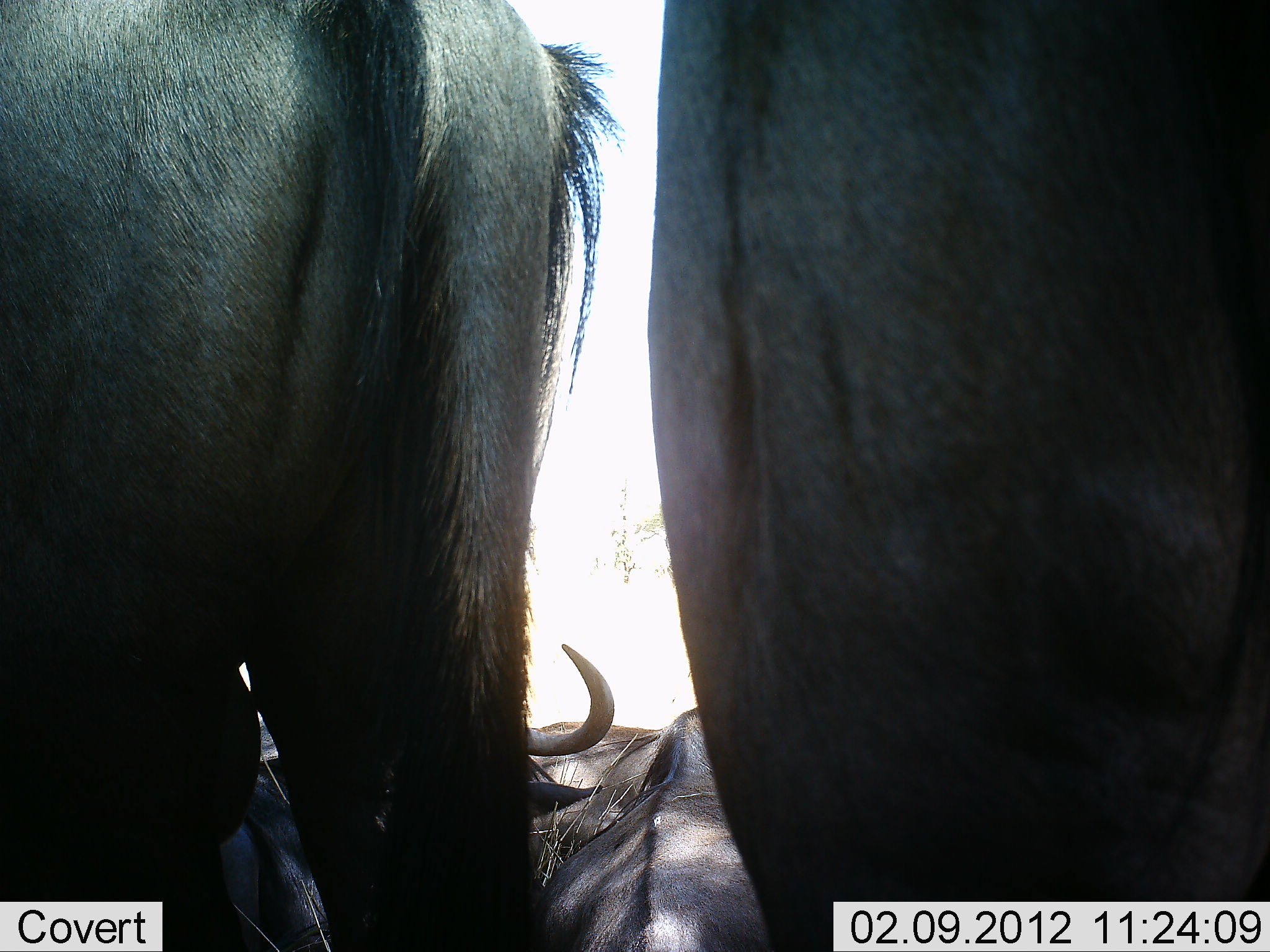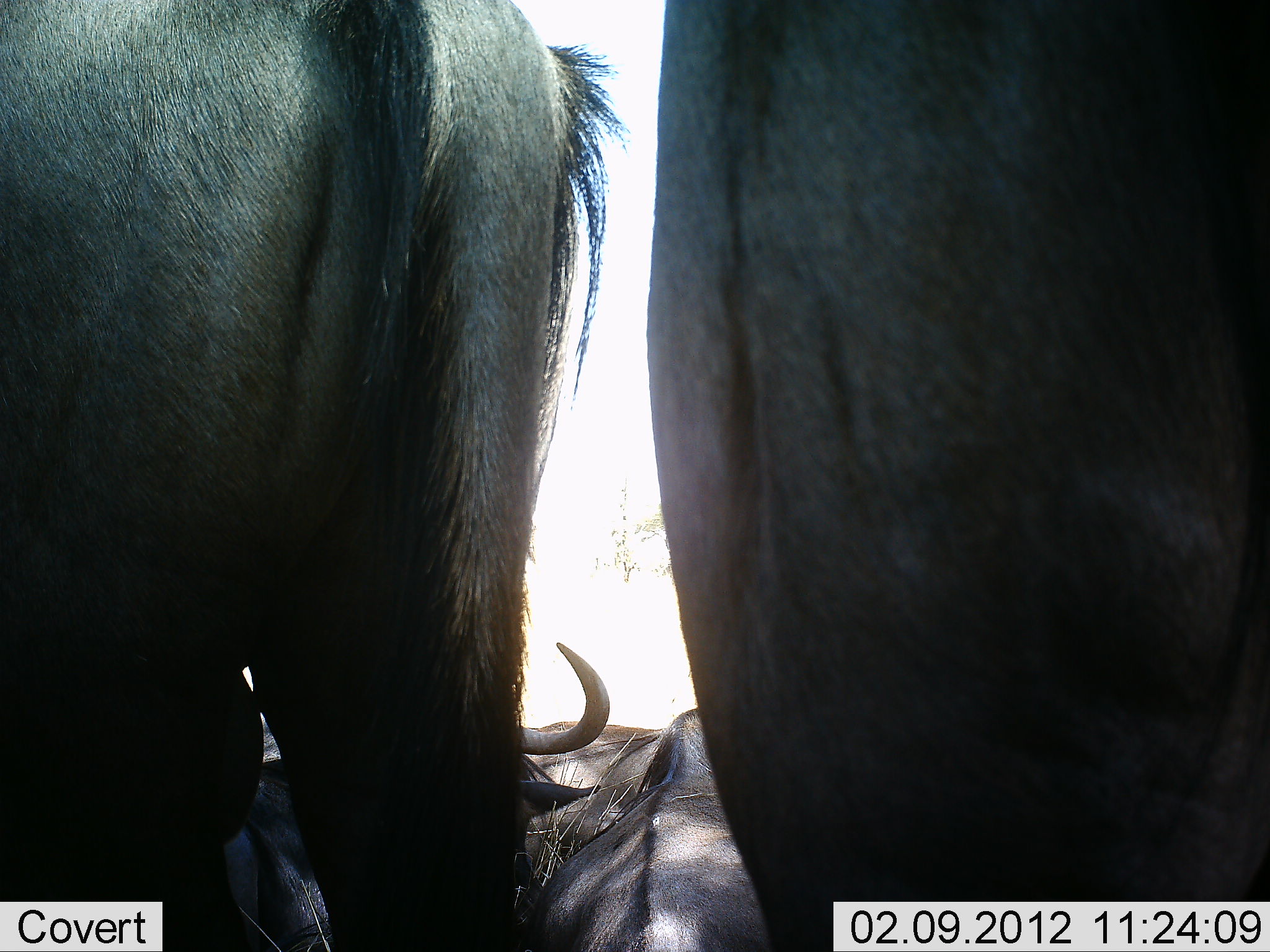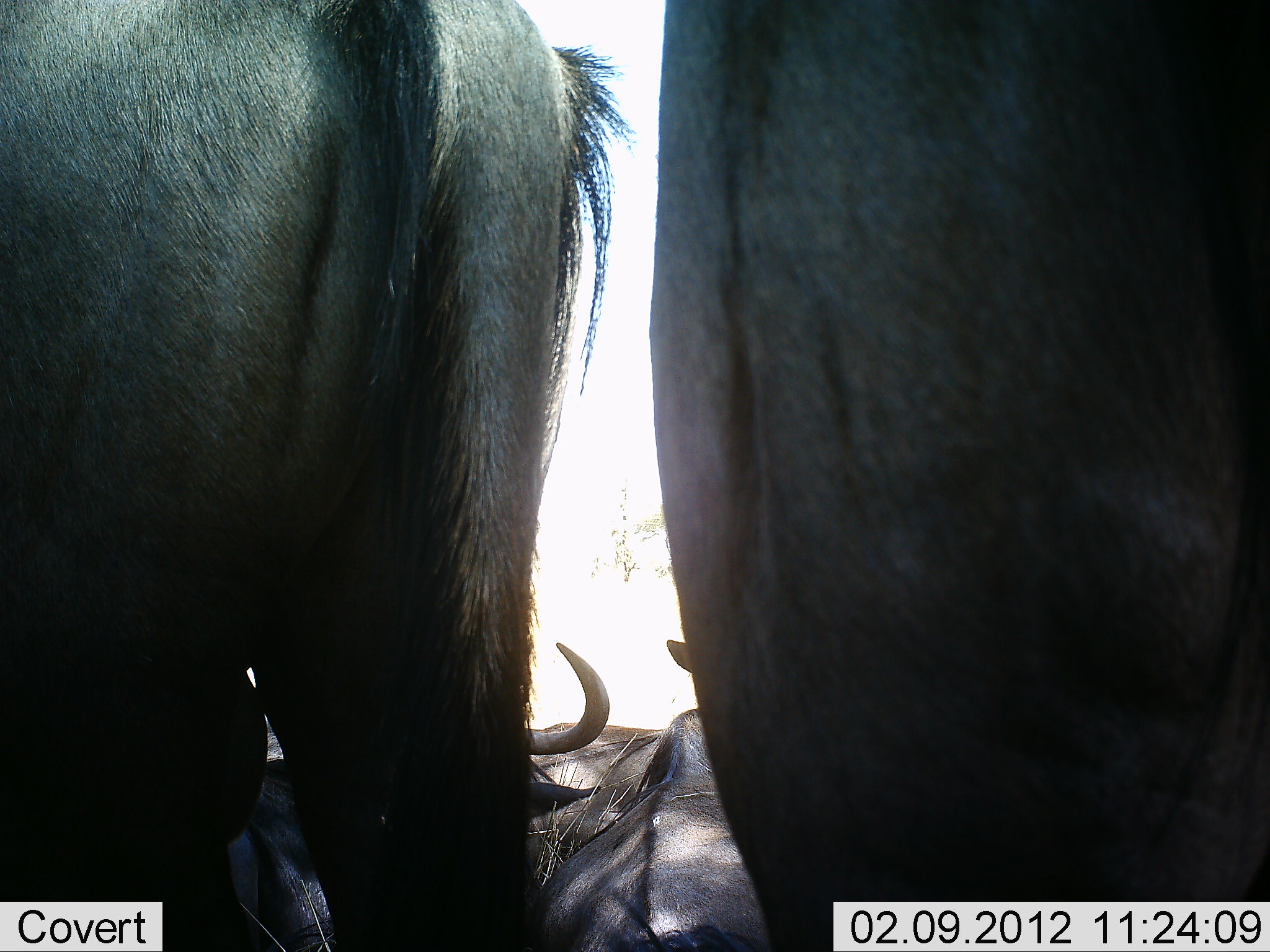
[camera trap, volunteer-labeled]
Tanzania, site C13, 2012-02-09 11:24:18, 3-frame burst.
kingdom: Animalia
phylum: Chordata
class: Mammalia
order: Artiodactyla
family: Bovidae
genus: Connochaetes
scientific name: Connochaetes taurinus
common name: blue wildebeest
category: wildebeest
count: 4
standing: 73%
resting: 85%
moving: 0%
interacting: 0%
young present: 0%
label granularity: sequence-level